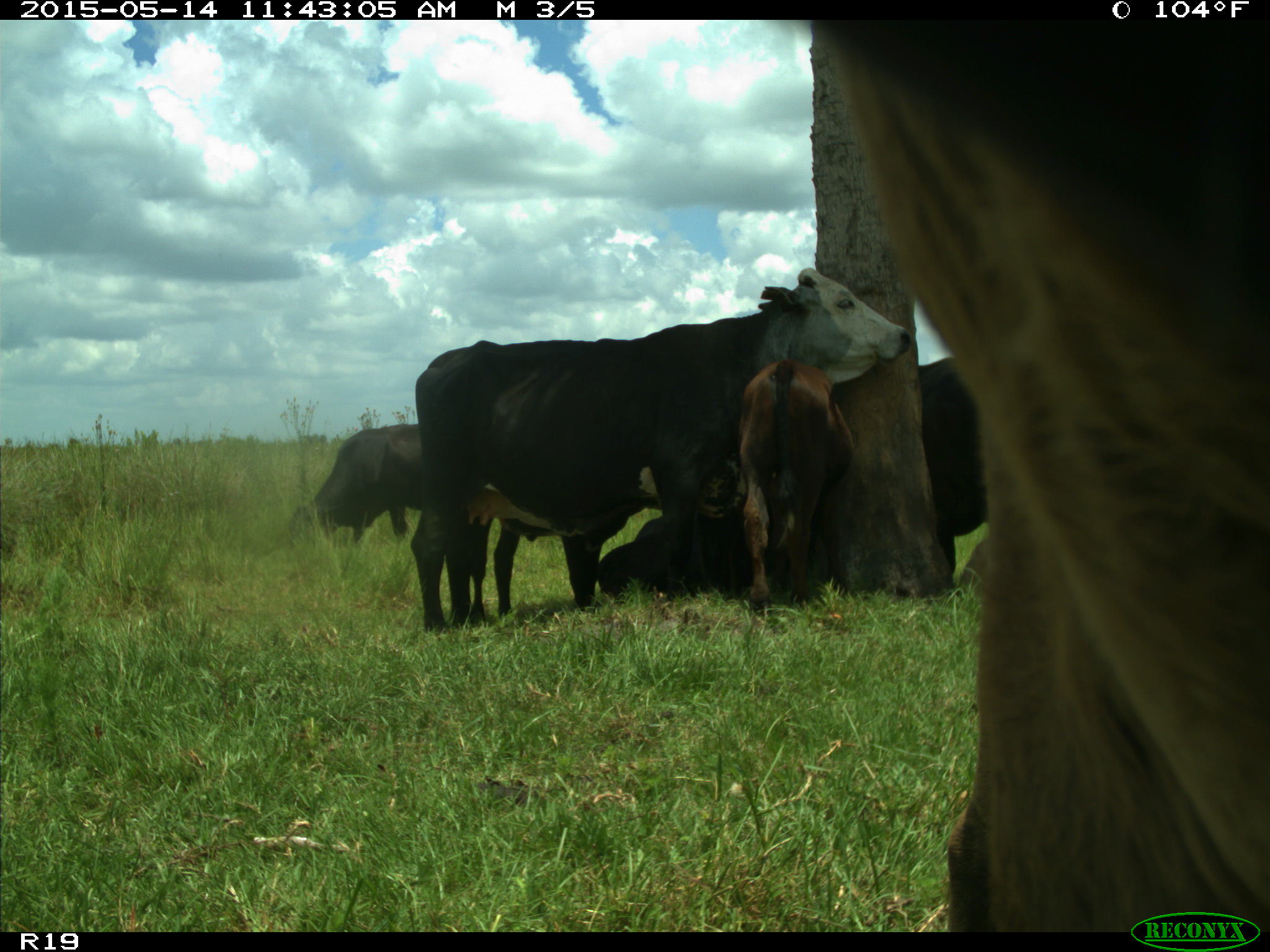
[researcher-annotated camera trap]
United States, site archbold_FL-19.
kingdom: Animalia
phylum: Chordata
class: Mammalia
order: Artiodactyla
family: Bovidae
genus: Bos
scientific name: Bos taurus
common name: domestic cow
Bos taurus (domestic cow).